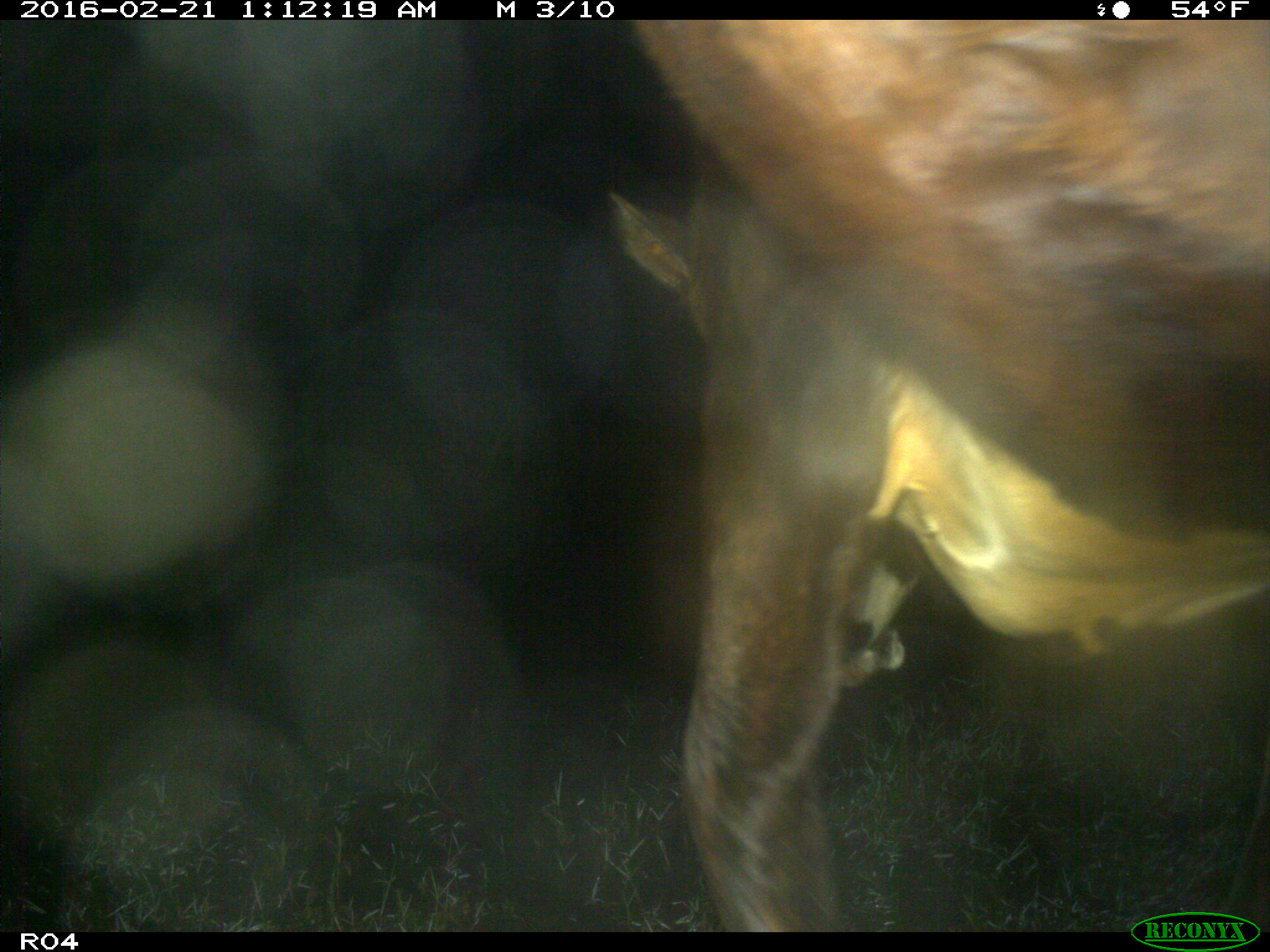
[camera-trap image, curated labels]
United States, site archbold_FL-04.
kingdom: Animalia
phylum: Chordata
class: Mammalia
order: Artiodactyla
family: Bovidae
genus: Bos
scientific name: Bos taurus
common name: domestic cow